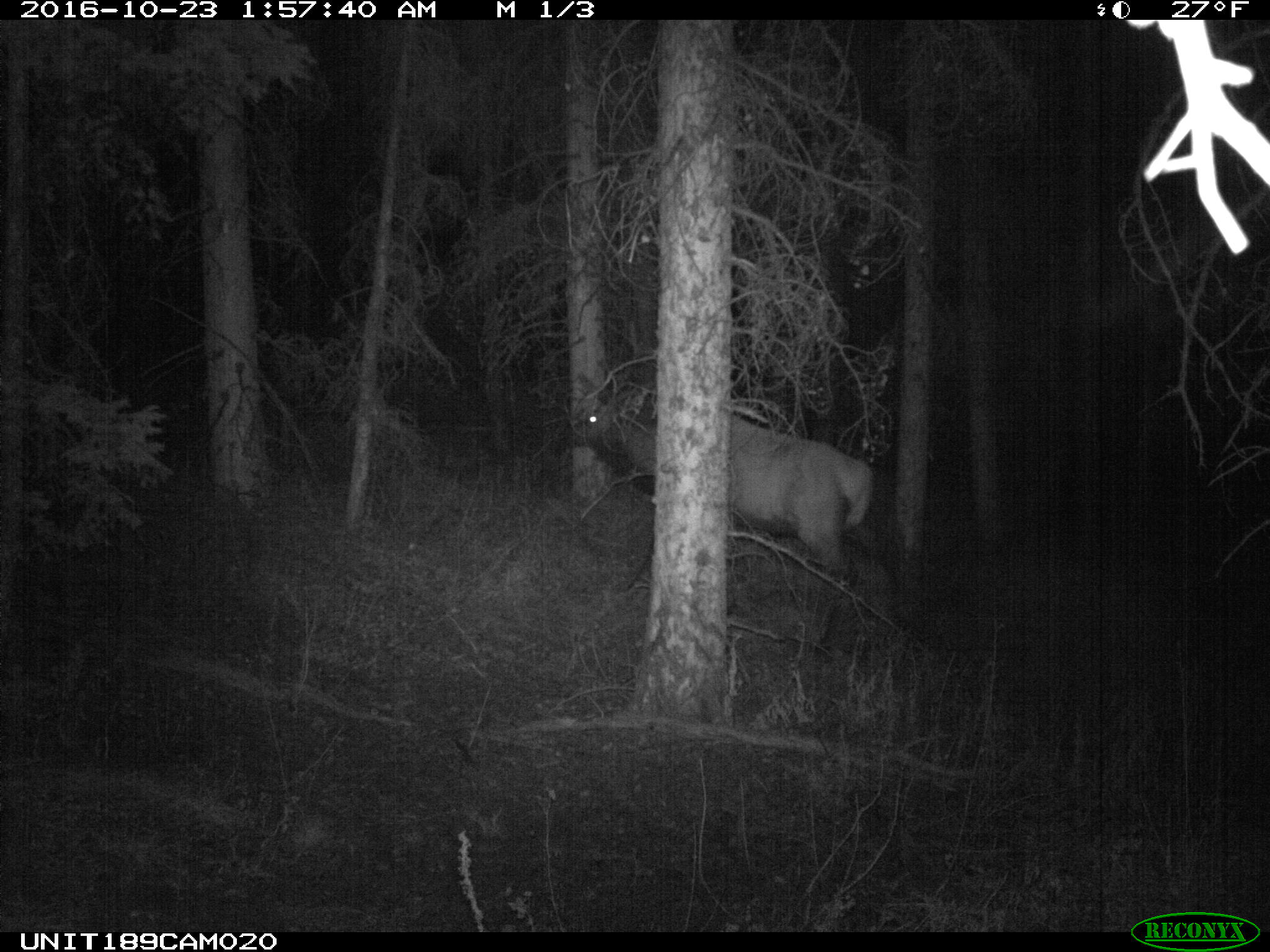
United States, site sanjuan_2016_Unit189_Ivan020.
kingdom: Animalia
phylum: Chordata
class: Mammalia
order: Artiodactyla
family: Cervidae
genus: Cervus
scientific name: Cervus elaphus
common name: red deer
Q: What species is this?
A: Cervus elaphus (red deer).